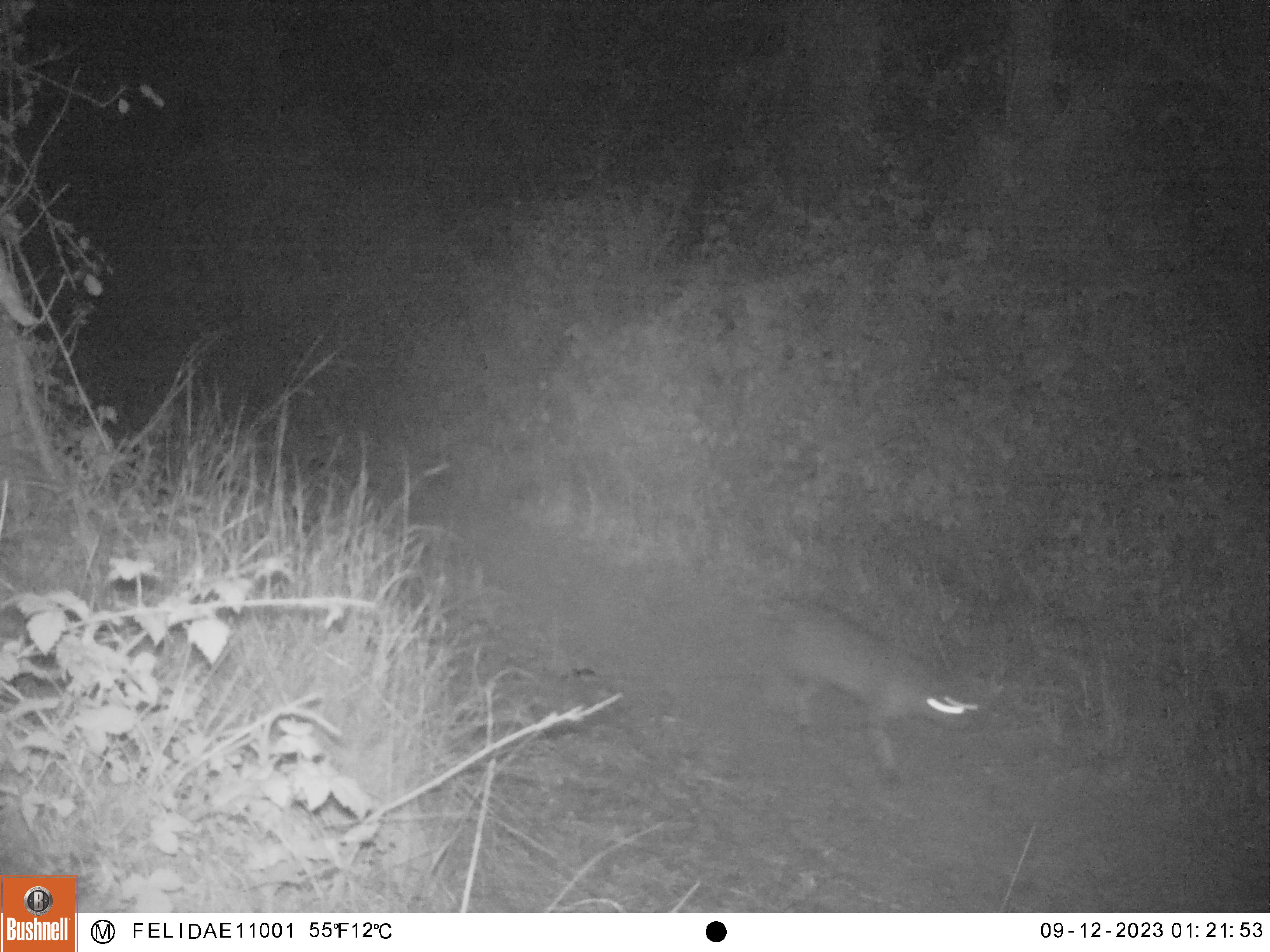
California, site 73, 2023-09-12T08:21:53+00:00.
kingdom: Animalia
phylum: Chordata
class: Mammalia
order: Carnivora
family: Felidae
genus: Lynx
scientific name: Lynx rufus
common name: bobcat